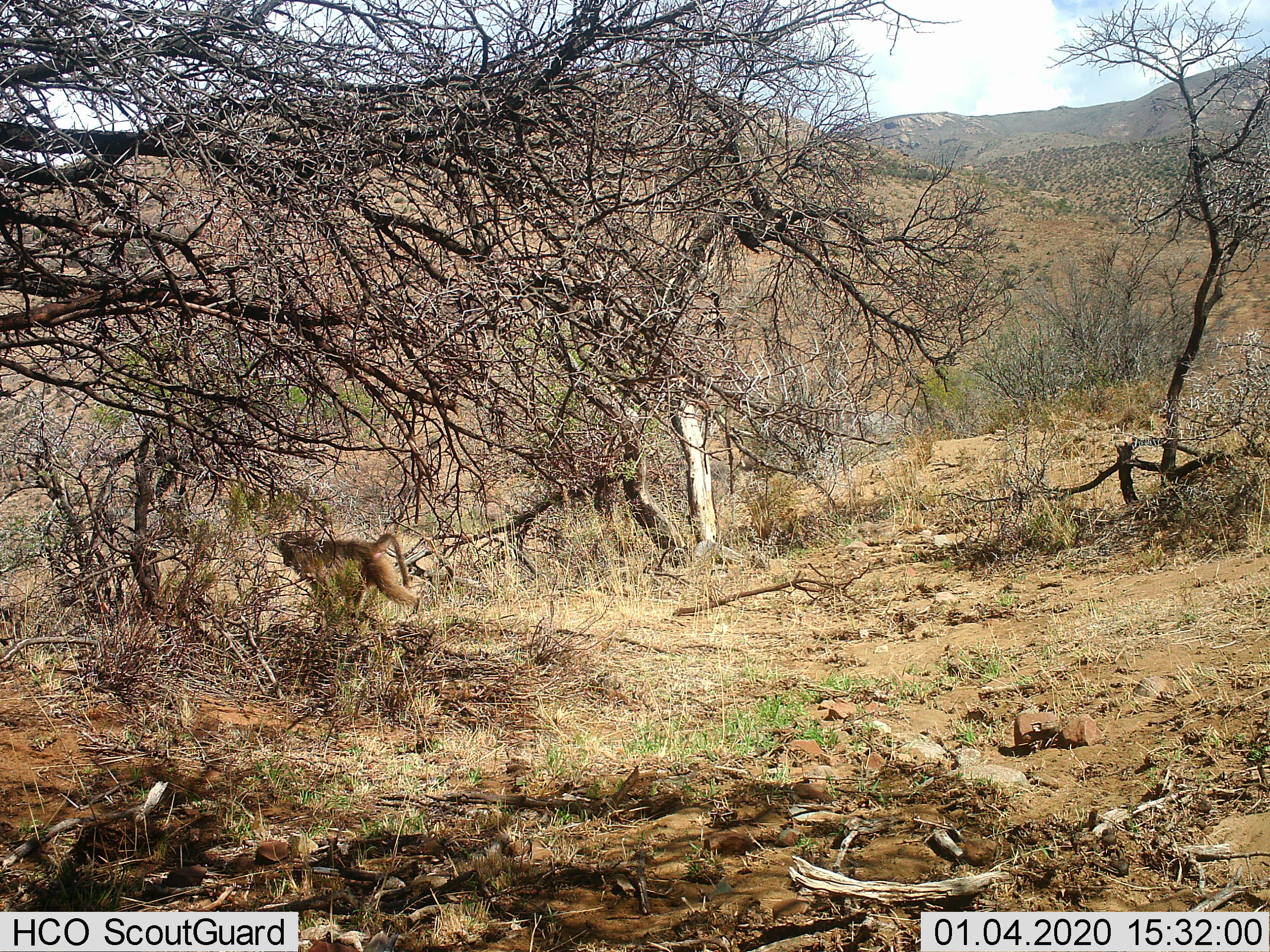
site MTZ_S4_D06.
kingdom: Animalia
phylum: Chordata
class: Mammalia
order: Primates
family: Cercopithecidae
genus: Papio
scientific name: Papio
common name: baboon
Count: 1.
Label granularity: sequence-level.